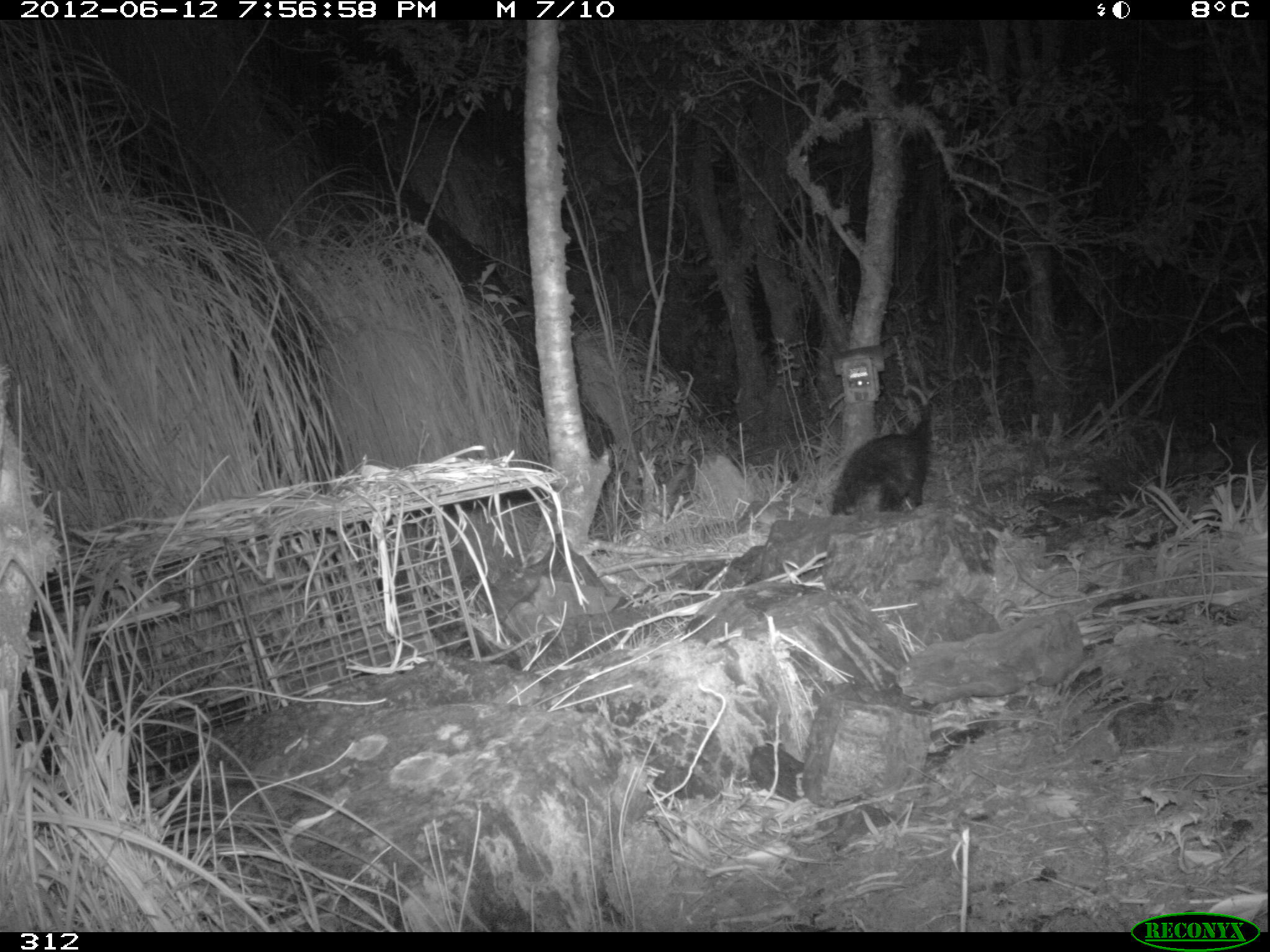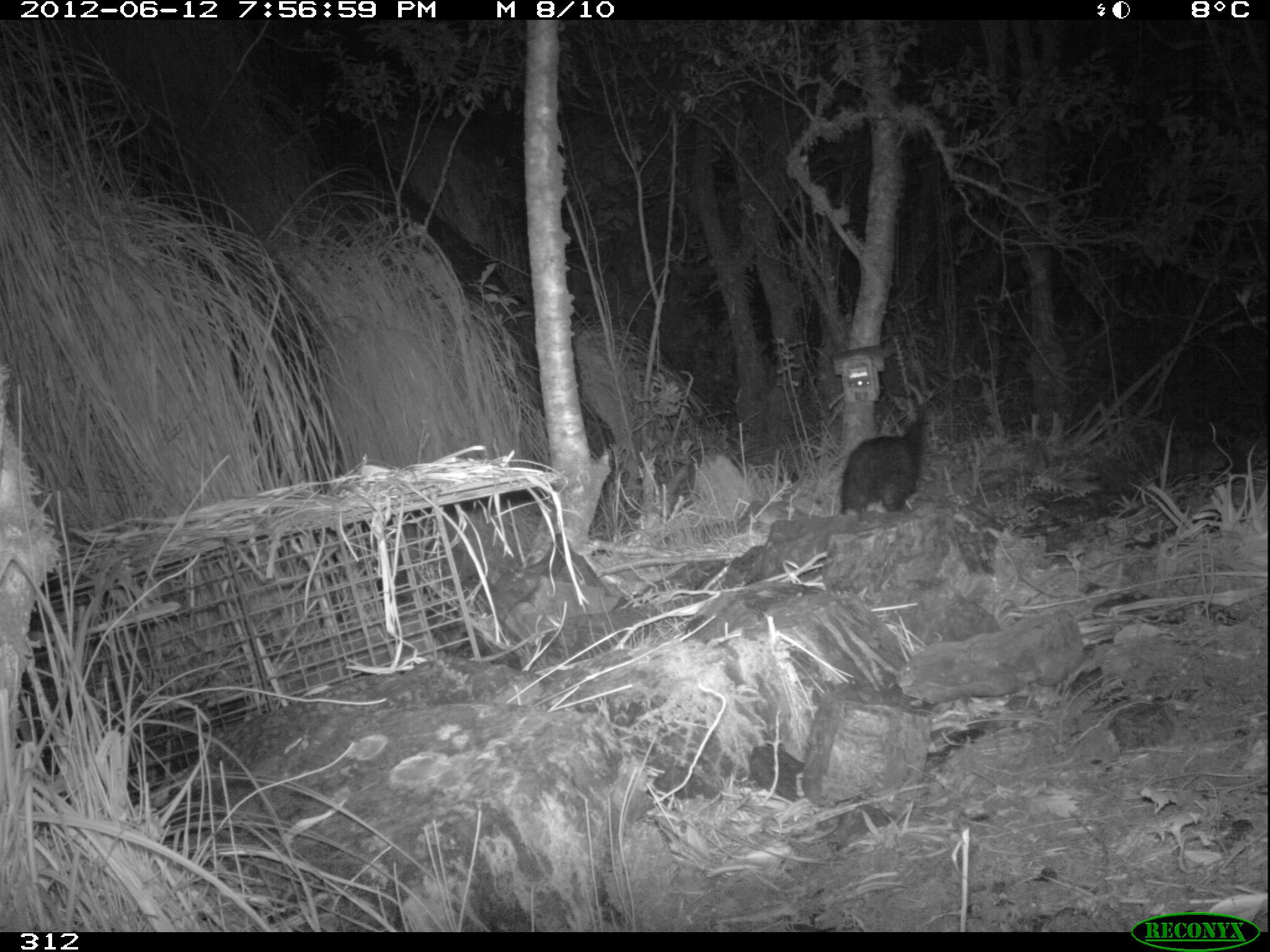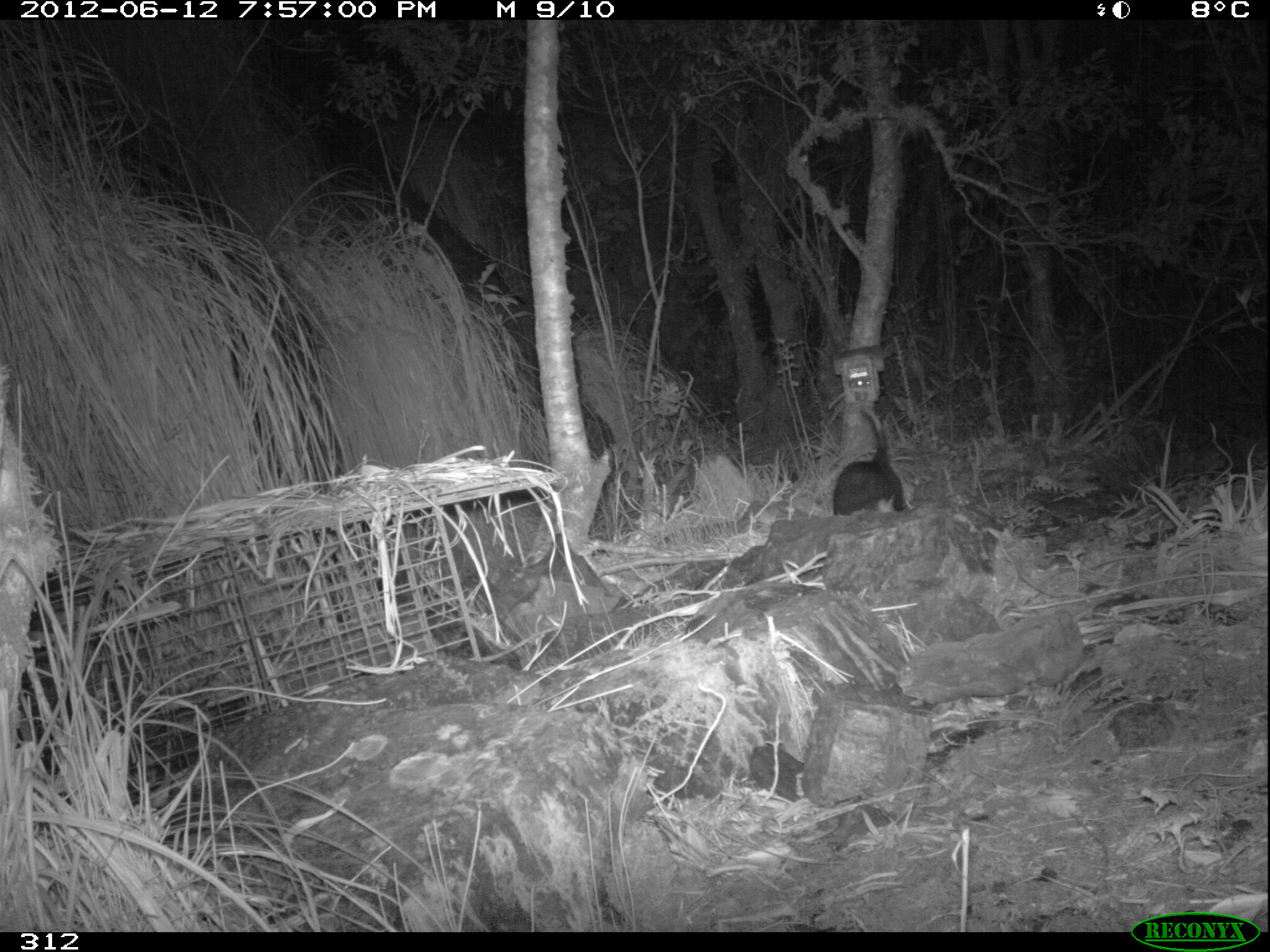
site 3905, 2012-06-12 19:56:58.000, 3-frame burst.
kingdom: Animalia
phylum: Chordata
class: Mammalia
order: Didelphimorphia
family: Didelphidae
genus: Didelphis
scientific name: Didelphis pernigra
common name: andean white-eared opossum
Didelphis pernigra (andean white-eared opossum).